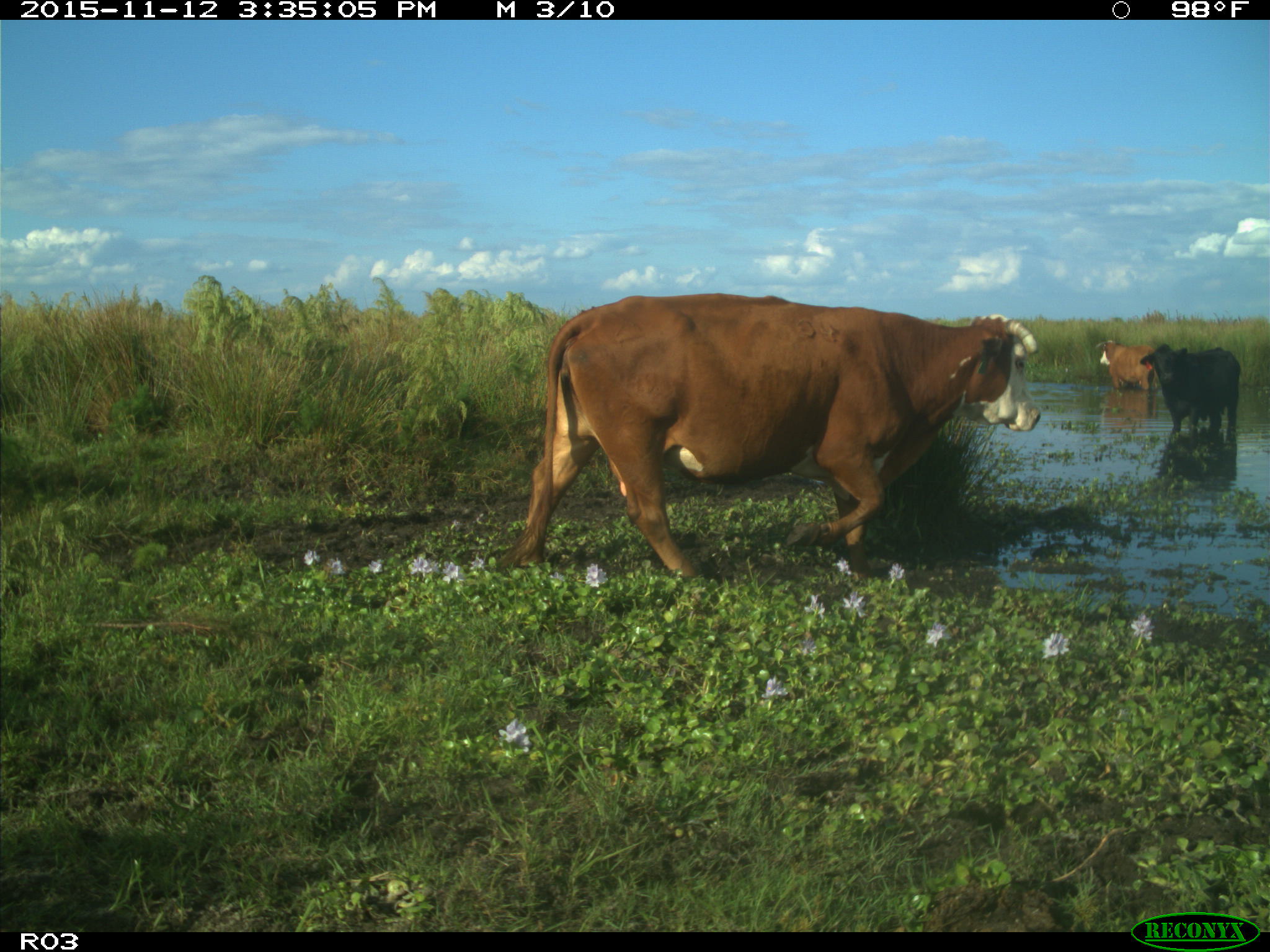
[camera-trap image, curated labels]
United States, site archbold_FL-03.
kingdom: Animalia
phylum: Chordata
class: Mammalia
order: Artiodactyla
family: Bovidae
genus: Bos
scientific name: Bos taurus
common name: domestic cow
Bos taurus (domestic cow).